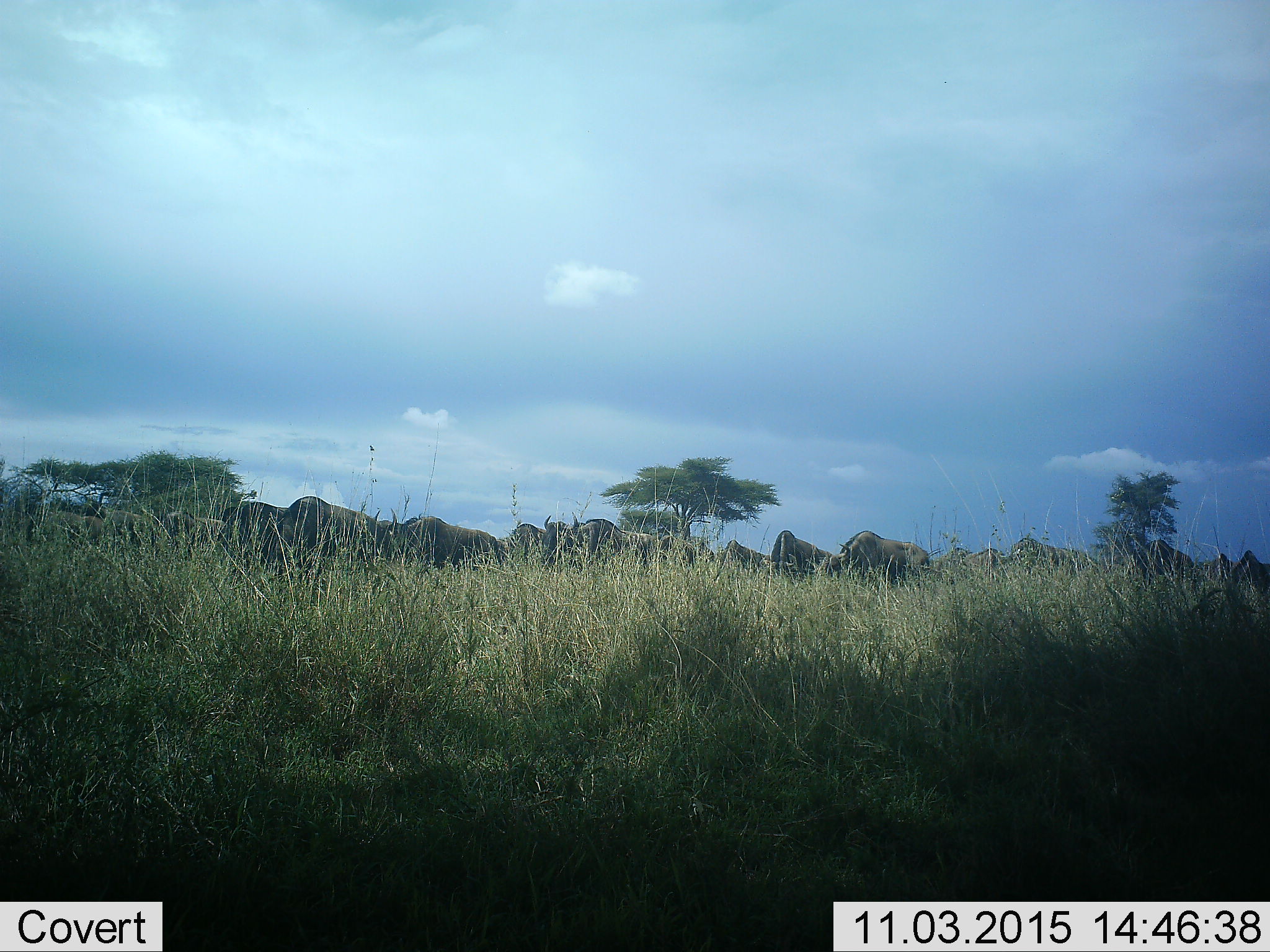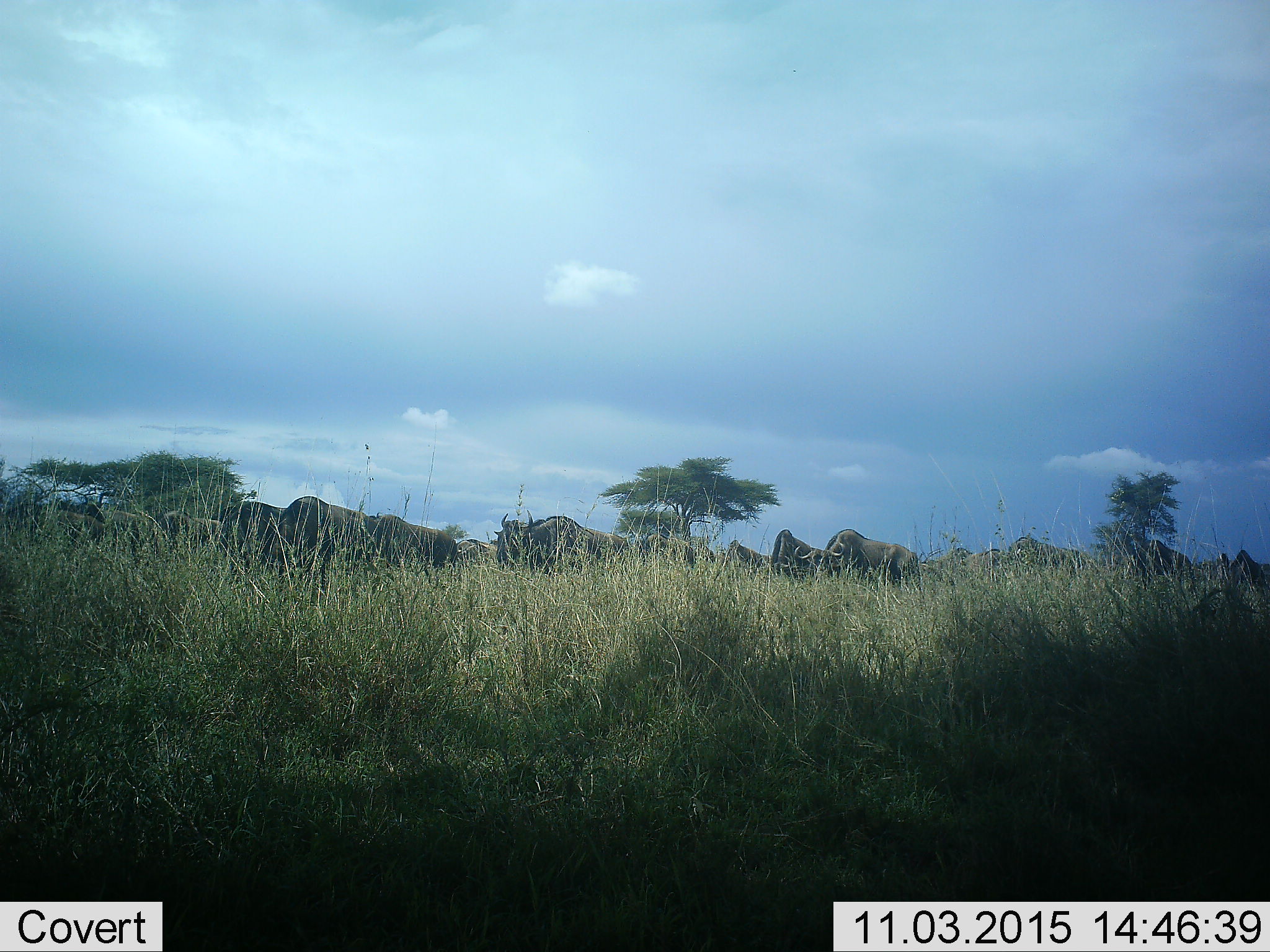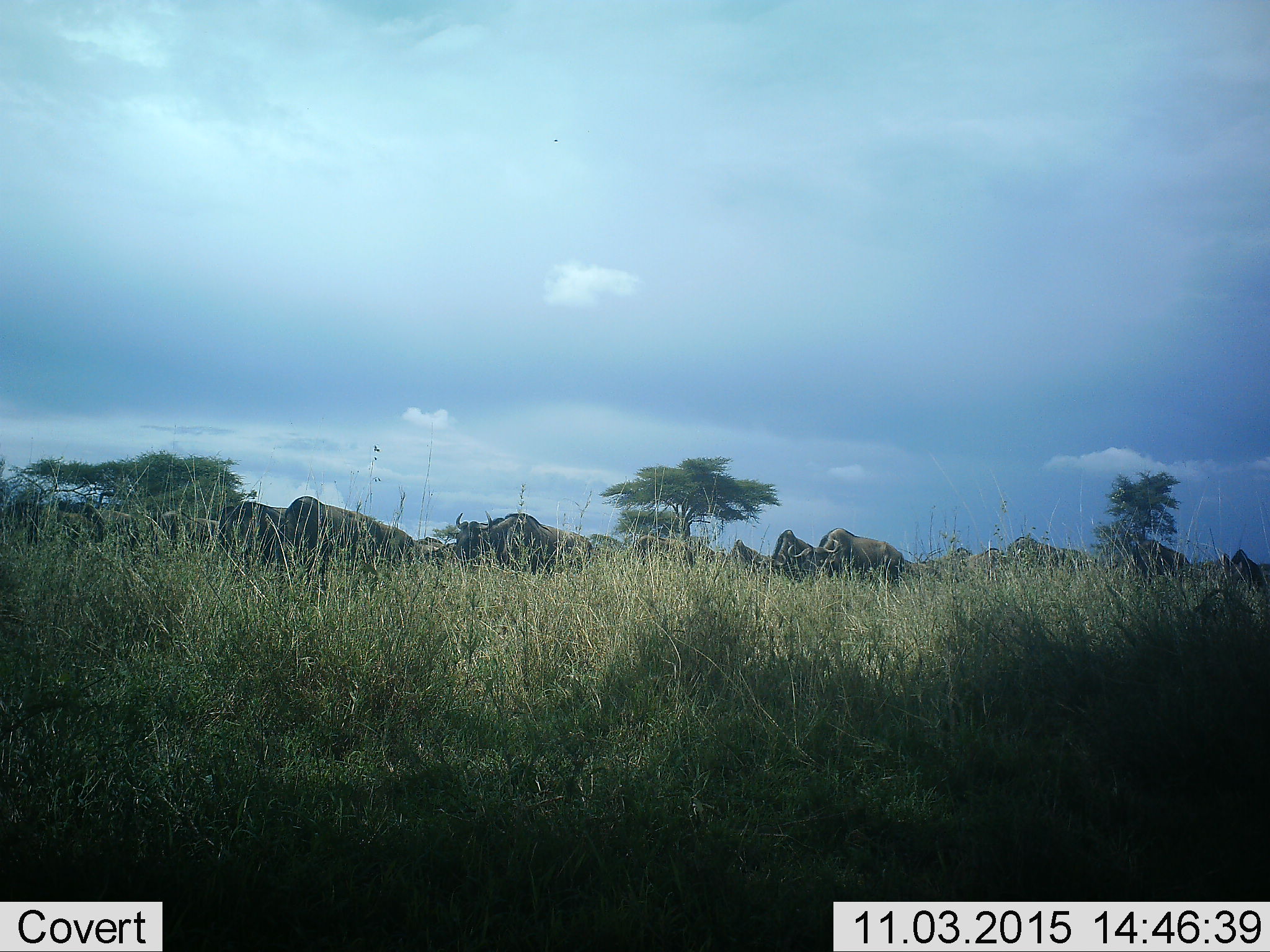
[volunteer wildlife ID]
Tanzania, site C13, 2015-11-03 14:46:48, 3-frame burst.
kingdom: Animalia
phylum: Chordata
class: Mammalia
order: Artiodactyla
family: Bovidae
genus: Connochaetes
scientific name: Connochaetes taurinus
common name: blue wildebeest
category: wildebeest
Wildebeest (blue wildebeest) (Connochaetes taurinus), count 11-50. Behavior (volunteer vote fractions): standing 42%, resting 0%, moving 92%, interacting 17%. Young present (vote fraction): 0%. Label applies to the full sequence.